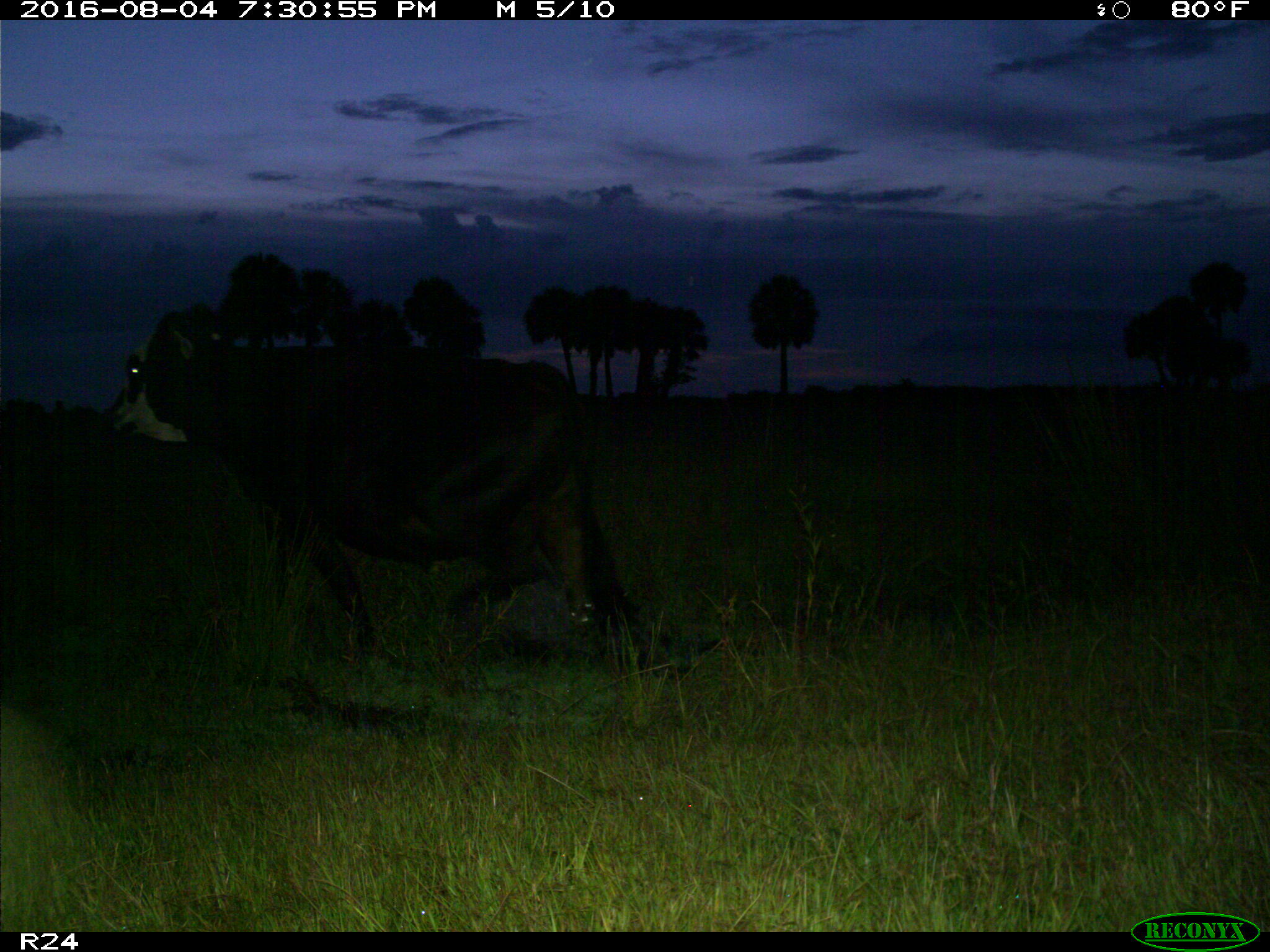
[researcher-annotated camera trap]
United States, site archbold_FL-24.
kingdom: Animalia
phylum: Chordata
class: Mammalia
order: Artiodactyla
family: Bovidae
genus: Bos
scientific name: Bos taurus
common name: domestic cow